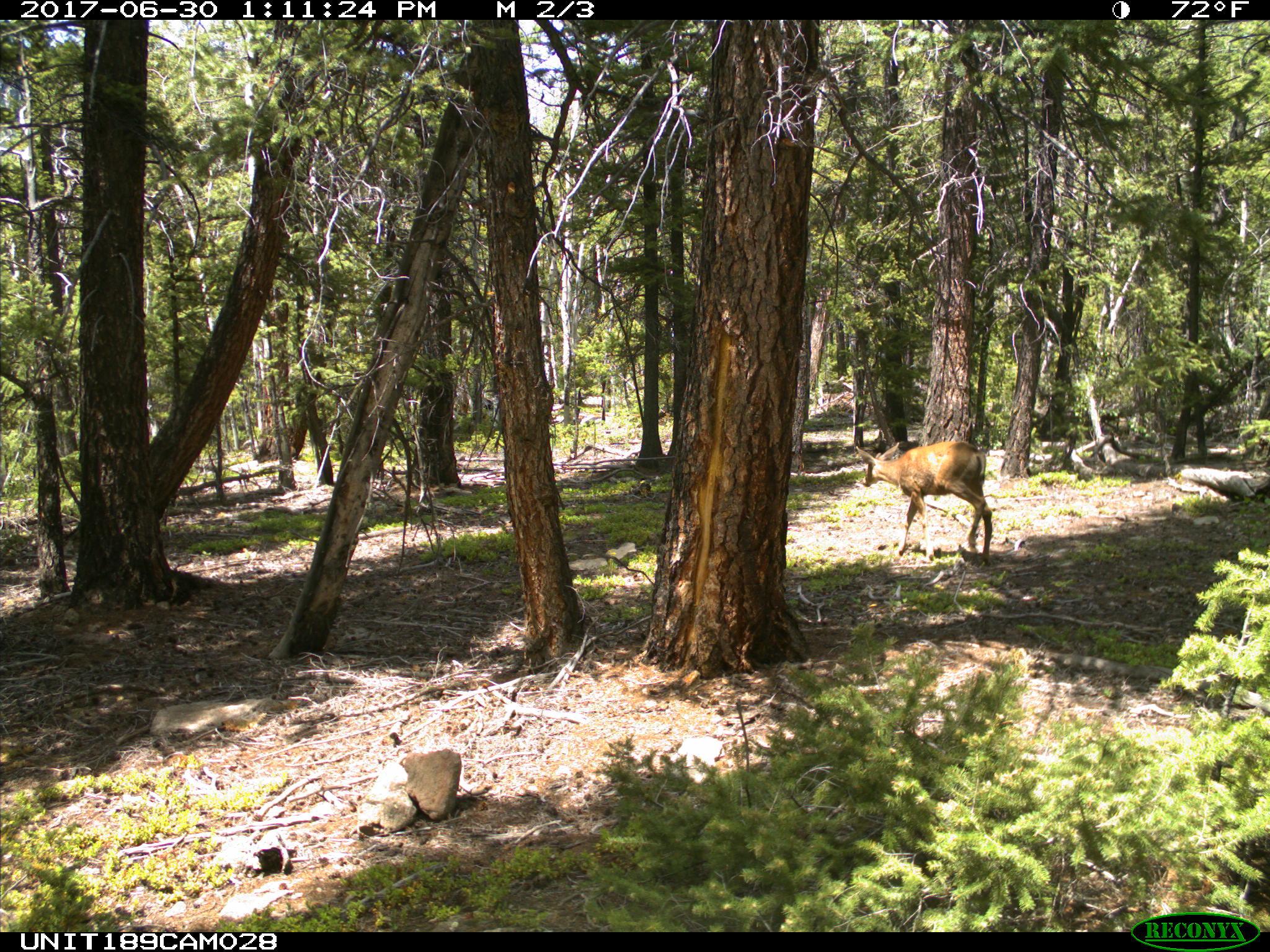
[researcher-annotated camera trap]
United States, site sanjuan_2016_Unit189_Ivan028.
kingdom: Animalia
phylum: Chordata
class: Mammalia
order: Artiodactyla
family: Cervidae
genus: Odocoileus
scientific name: Odocoileus hemionus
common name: mule deer